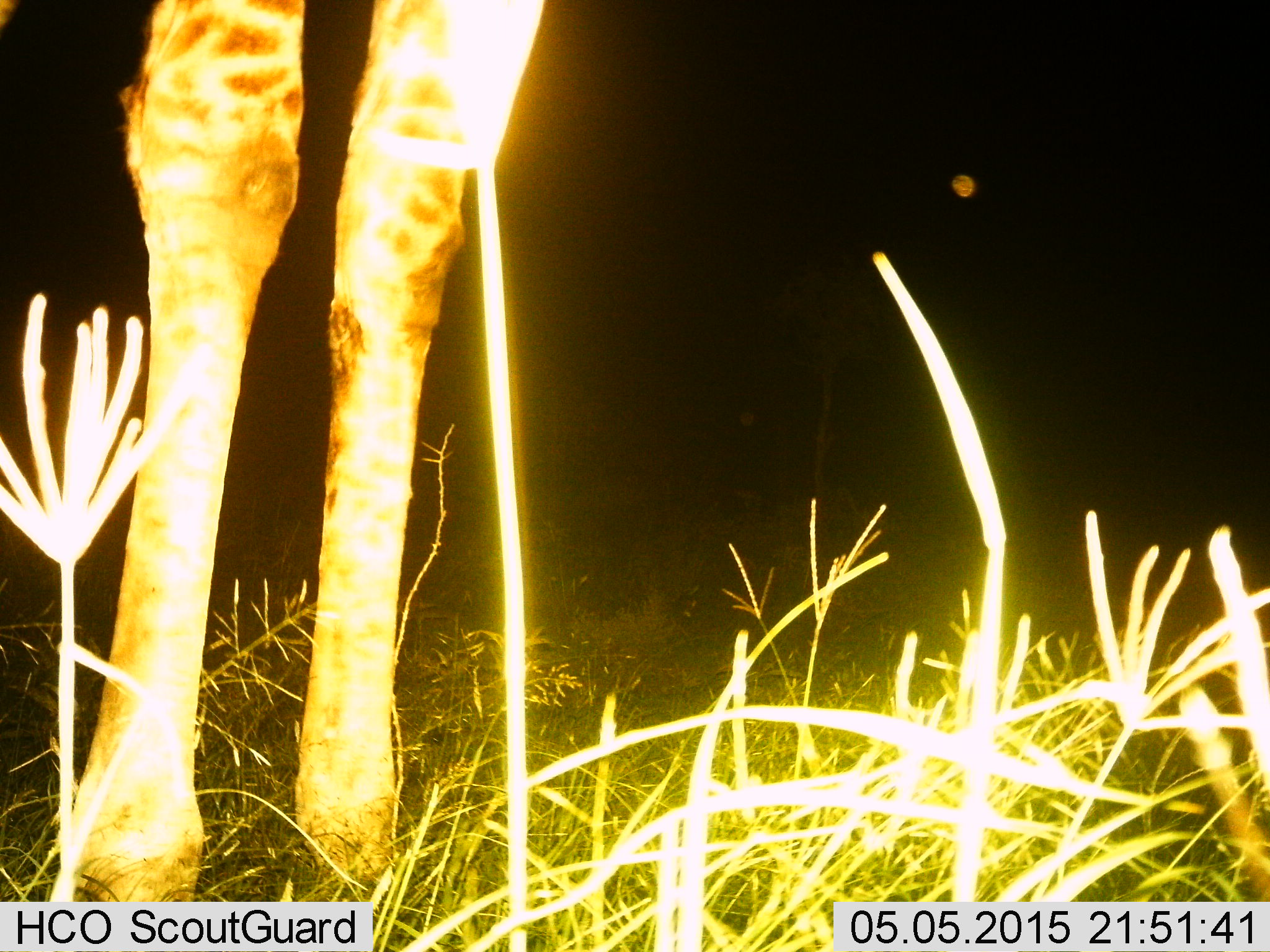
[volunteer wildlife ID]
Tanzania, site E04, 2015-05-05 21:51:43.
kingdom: Animalia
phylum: Chordata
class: Mammalia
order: Artiodactyla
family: Giraffidae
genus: Giraffa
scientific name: Giraffa camelopardalis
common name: giraffe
Giraffe (Giraffa camelopardalis), count 1. Behavior (volunteer vote fractions): standing 100%, resting 0%, moving 0%, interacting 0%. Young present (vote fraction): 0%. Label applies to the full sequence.